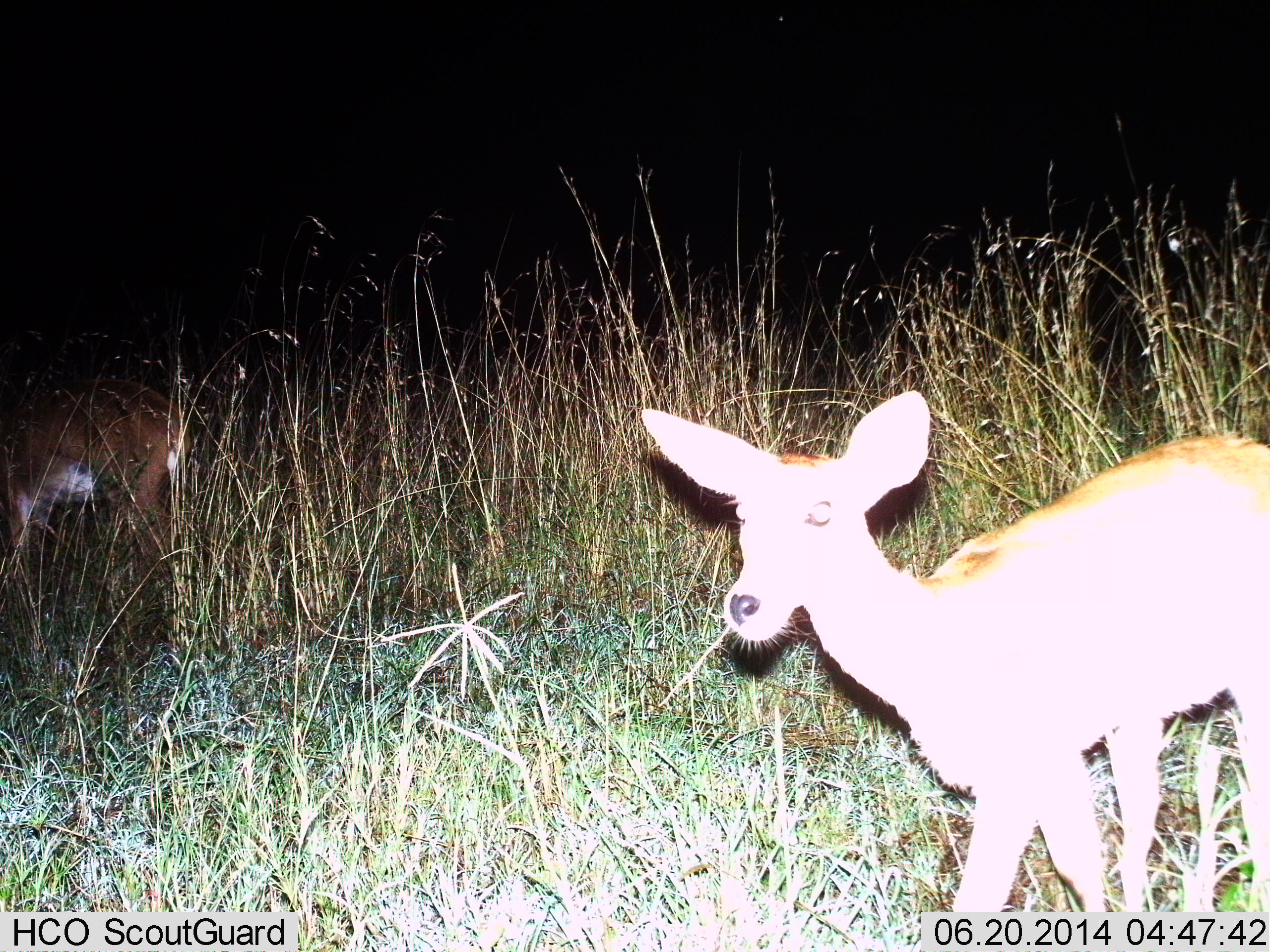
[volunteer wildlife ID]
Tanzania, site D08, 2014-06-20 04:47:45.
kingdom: Animalia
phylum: Chordata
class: Mammalia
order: Artiodactyla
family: Bovidae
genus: Redunca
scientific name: Redunca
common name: reedbuck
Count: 2.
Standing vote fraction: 70%.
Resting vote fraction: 0%.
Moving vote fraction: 30%.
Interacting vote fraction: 0%.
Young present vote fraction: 20%.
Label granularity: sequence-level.